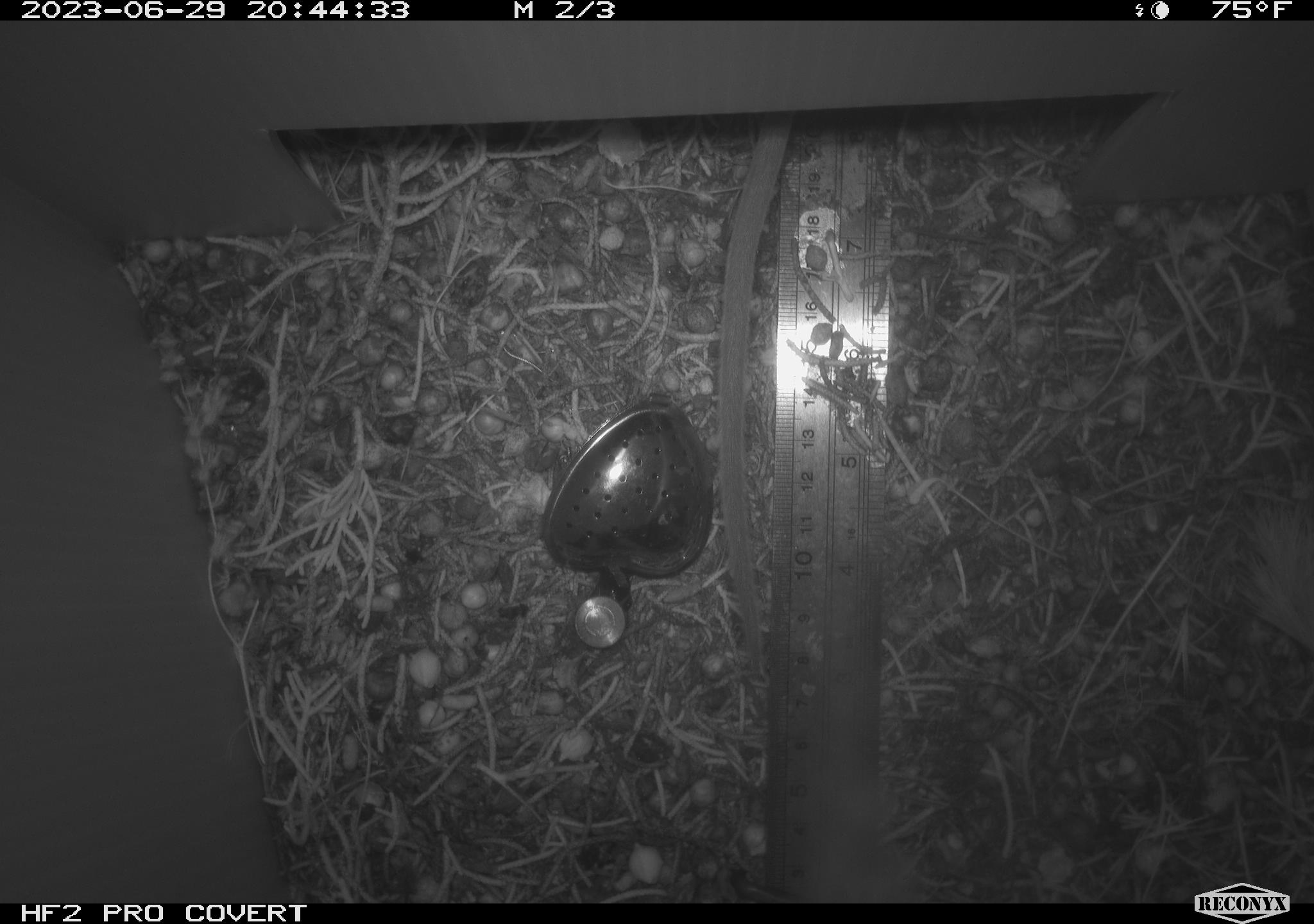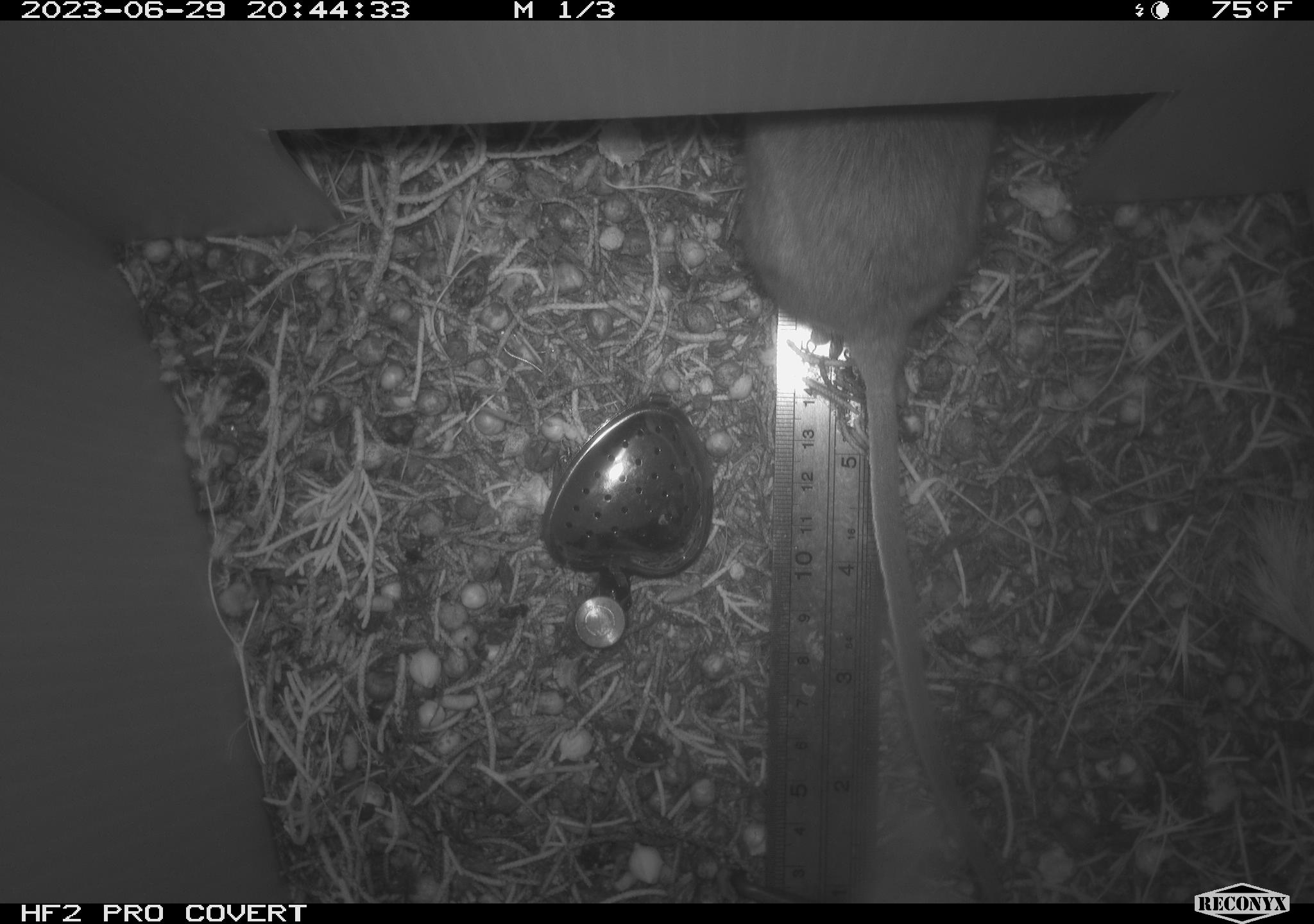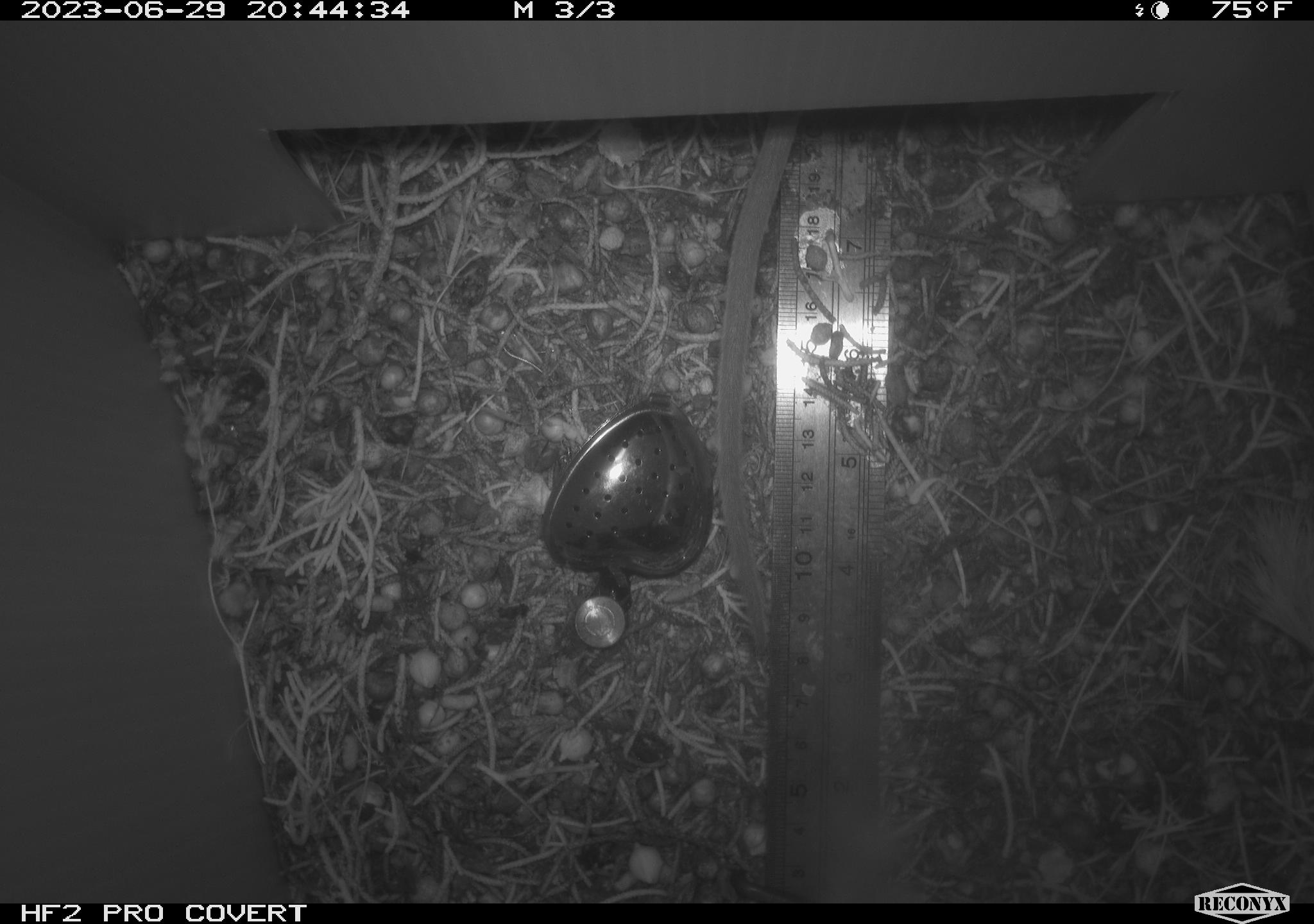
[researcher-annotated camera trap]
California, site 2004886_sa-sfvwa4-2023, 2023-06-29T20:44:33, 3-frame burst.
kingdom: Animalia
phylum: Chordata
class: Mammalia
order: Rodentia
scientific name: Rodentia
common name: rodent